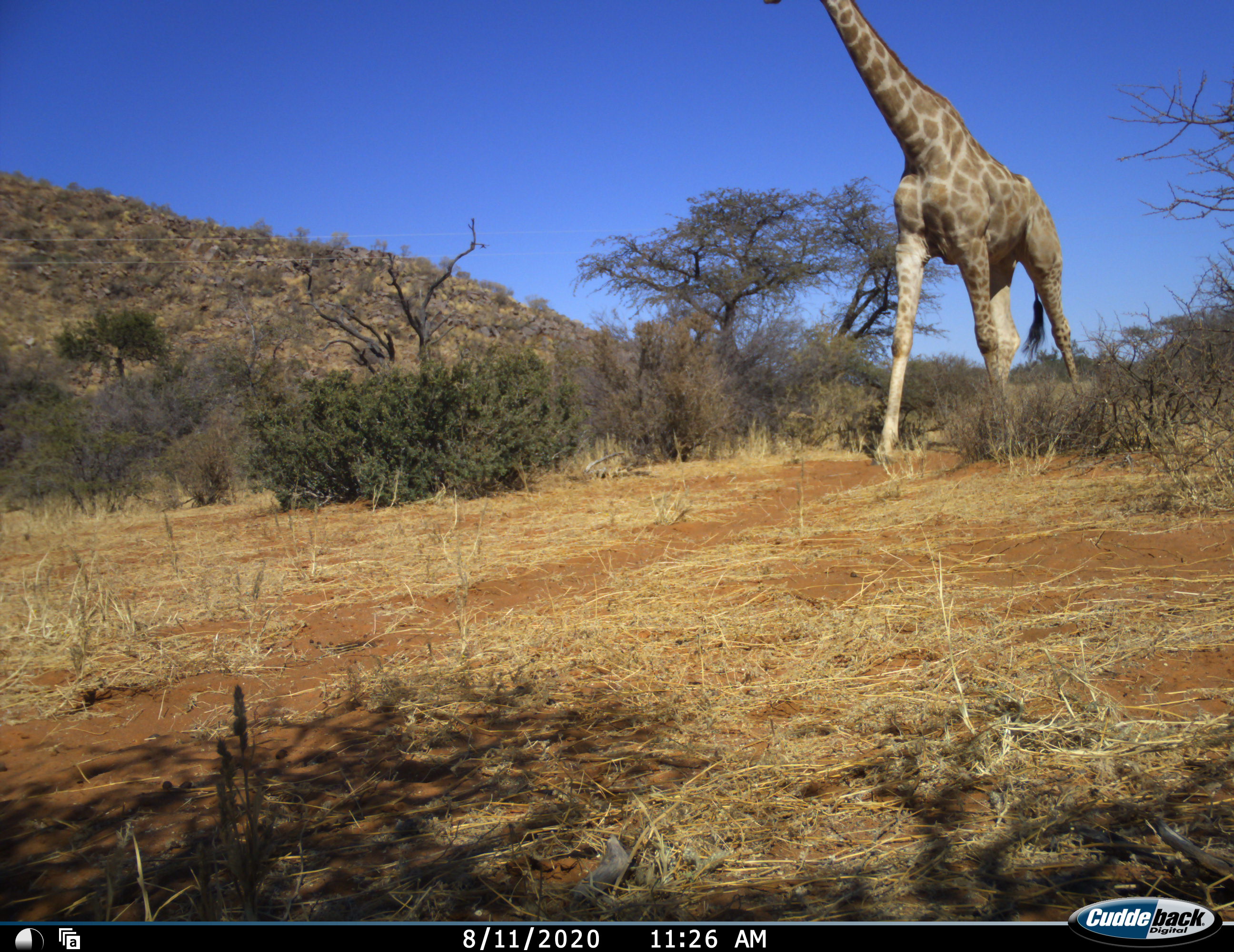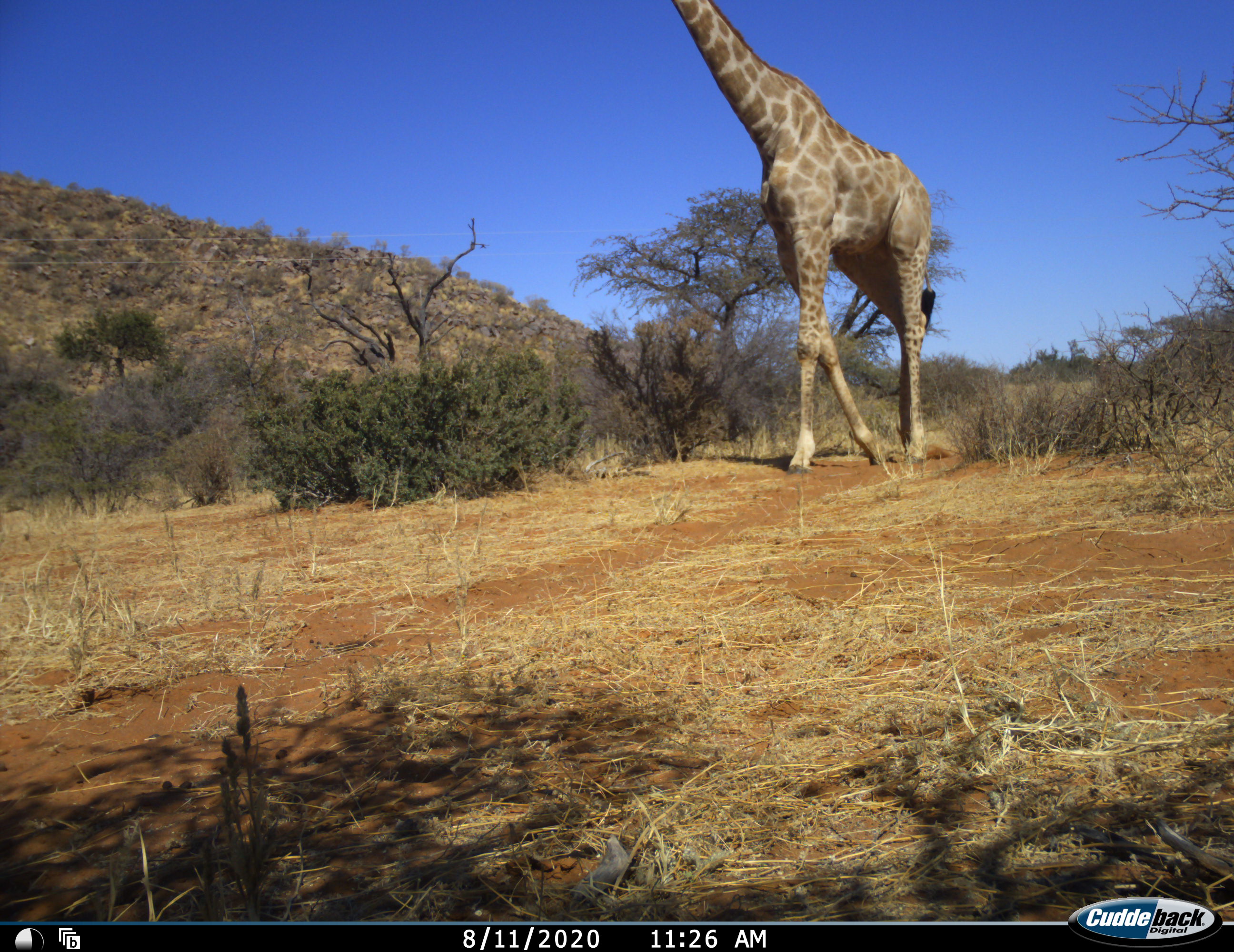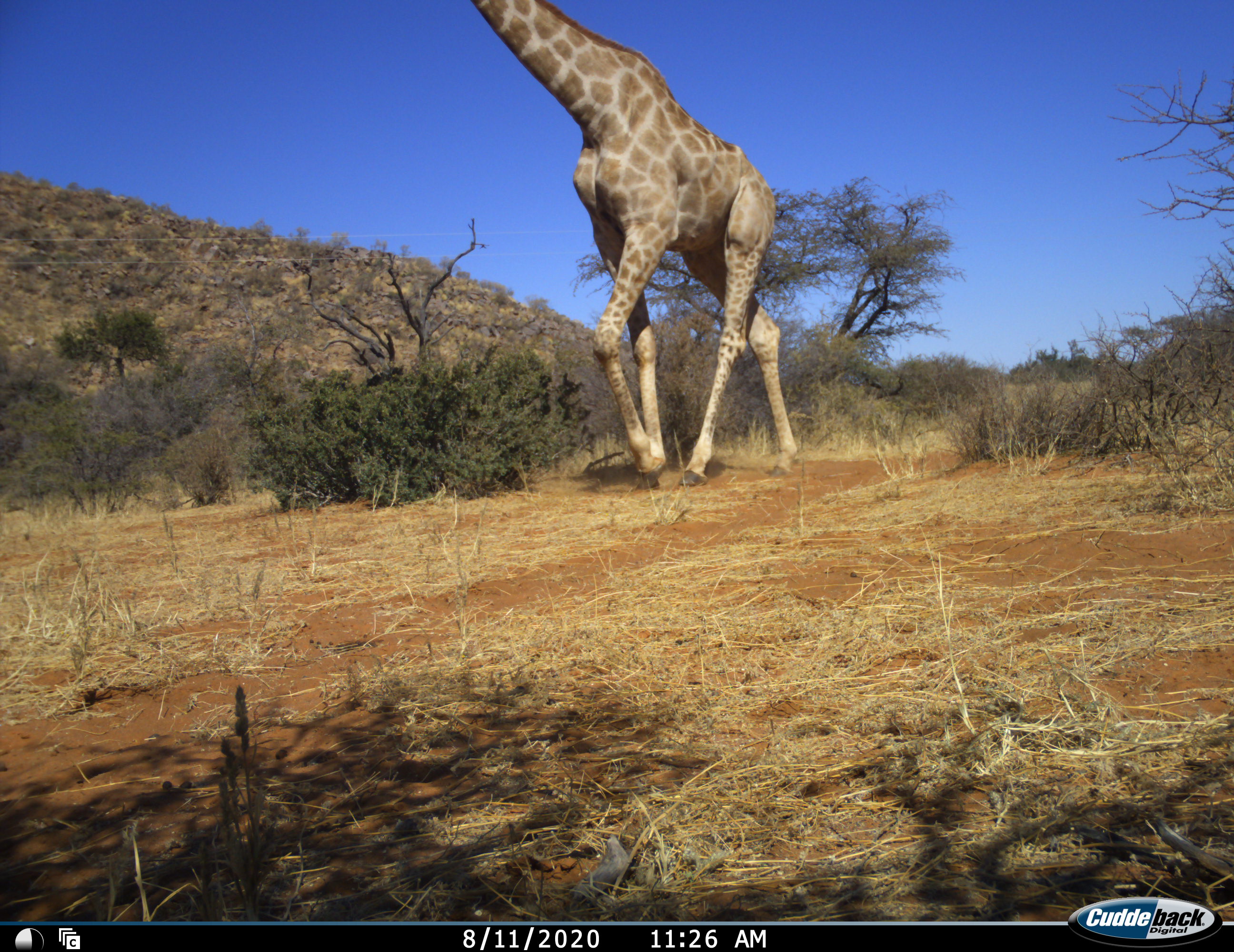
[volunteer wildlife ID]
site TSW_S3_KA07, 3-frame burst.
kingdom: Animalia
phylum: Chordata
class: Mammalia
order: Artiodactyla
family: Giraffidae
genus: Giraffa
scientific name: Giraffa camelopardalis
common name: giraffe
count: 1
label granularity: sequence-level